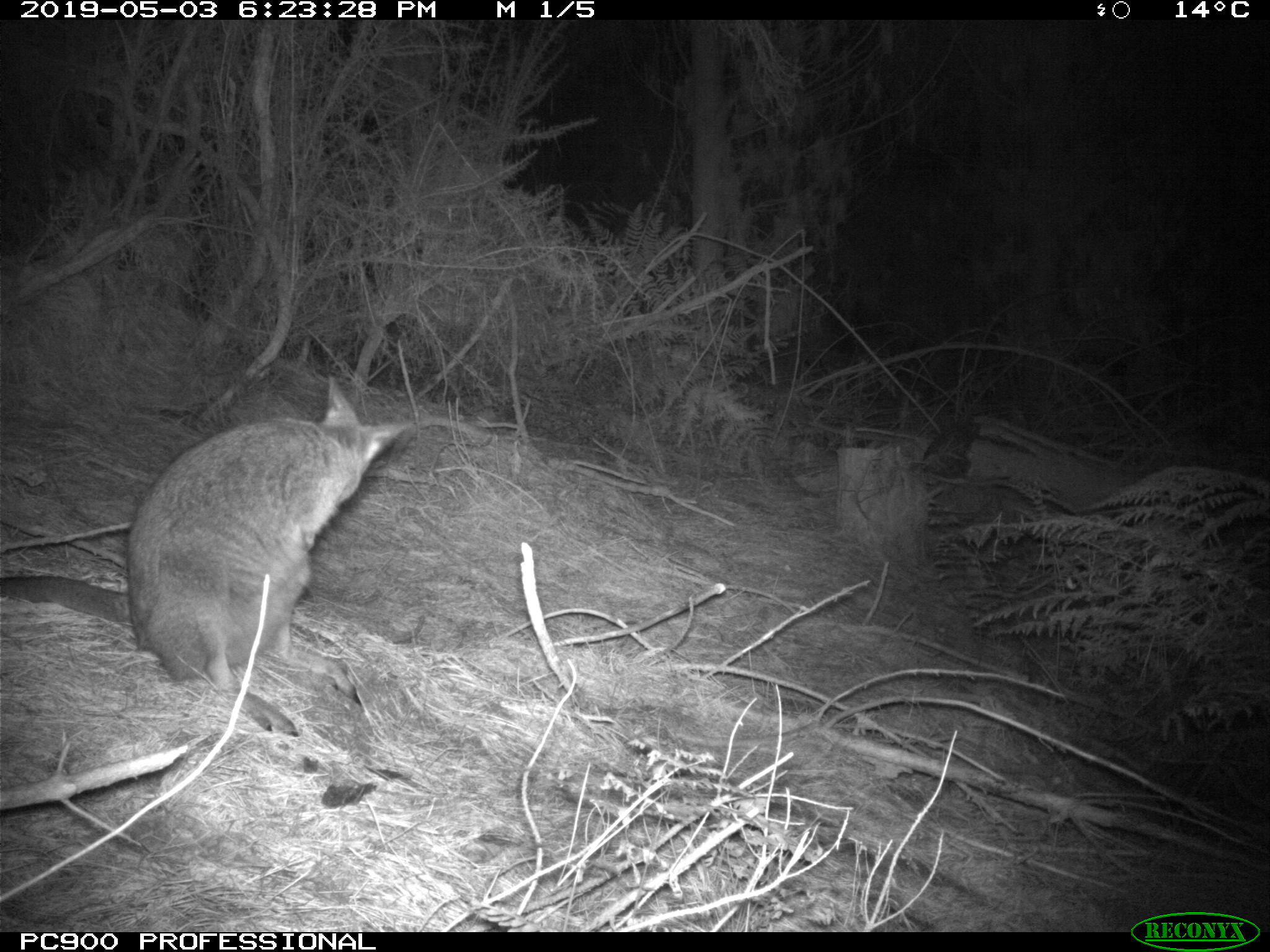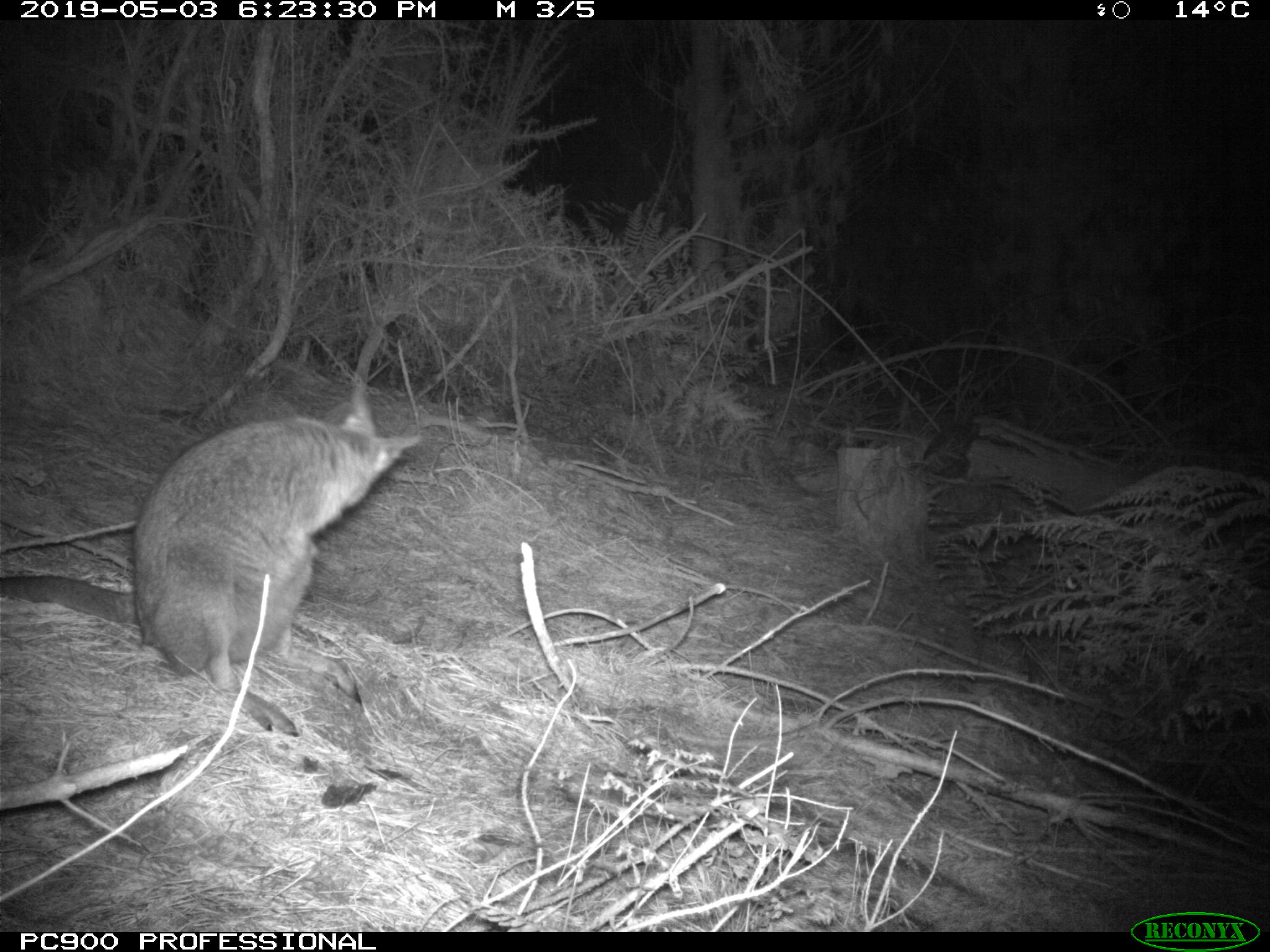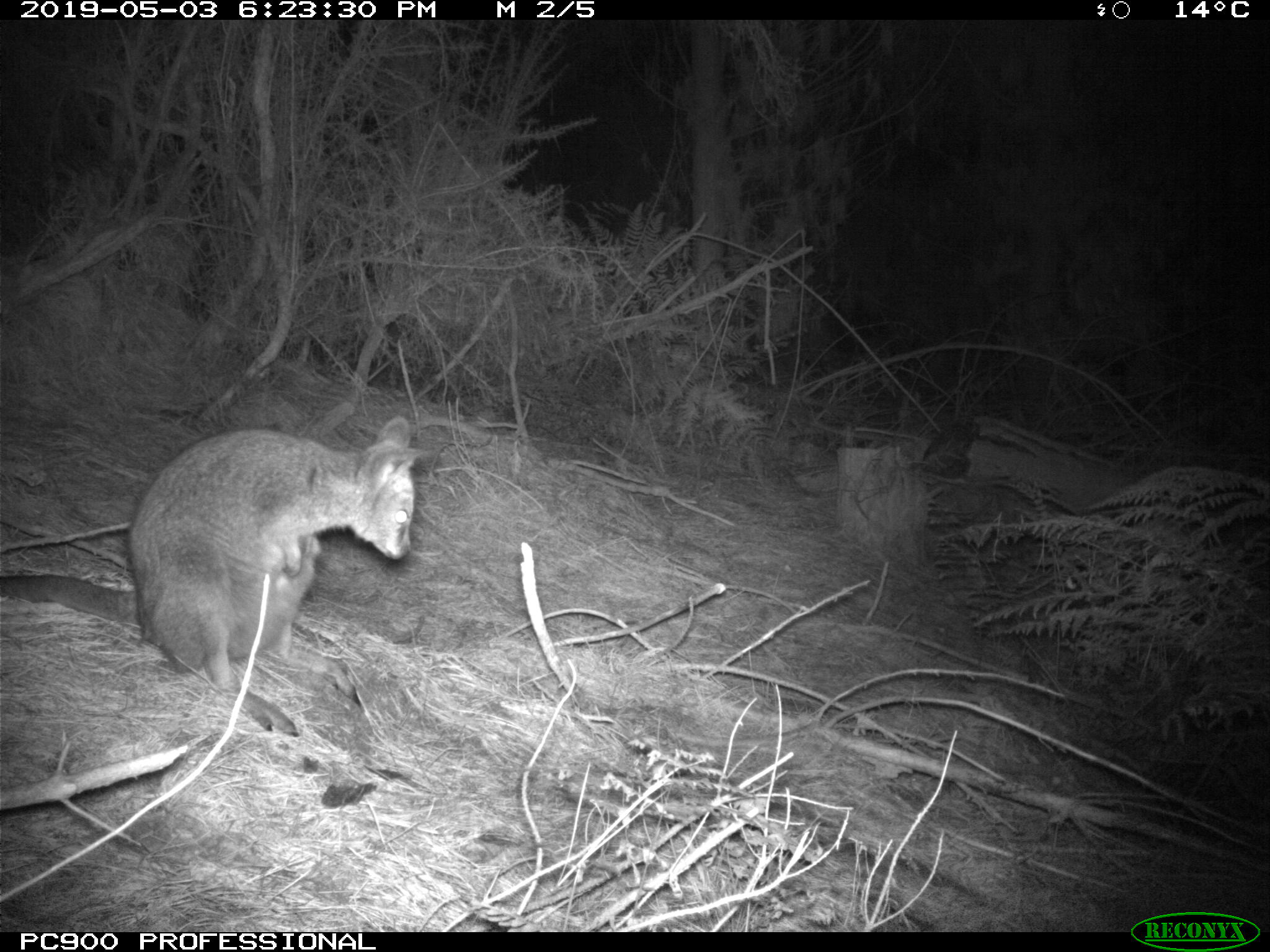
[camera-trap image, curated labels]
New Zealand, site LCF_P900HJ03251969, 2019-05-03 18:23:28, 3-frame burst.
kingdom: Animalia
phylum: Chordata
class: Mammalia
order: Diprotodontia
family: Macropodidae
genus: Notamacropus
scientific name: Notamacropus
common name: wallaby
Wallaby (Notamacropus).